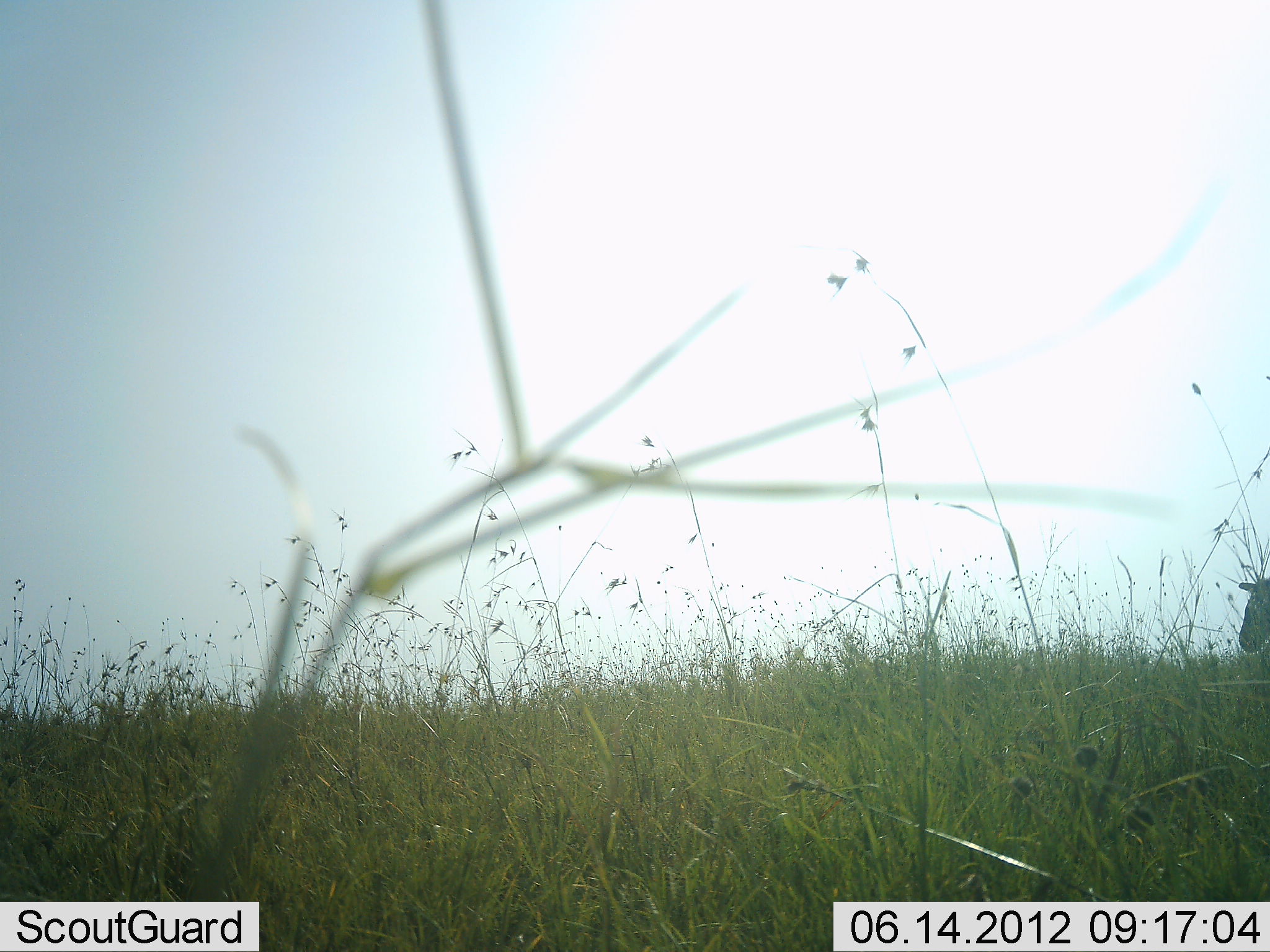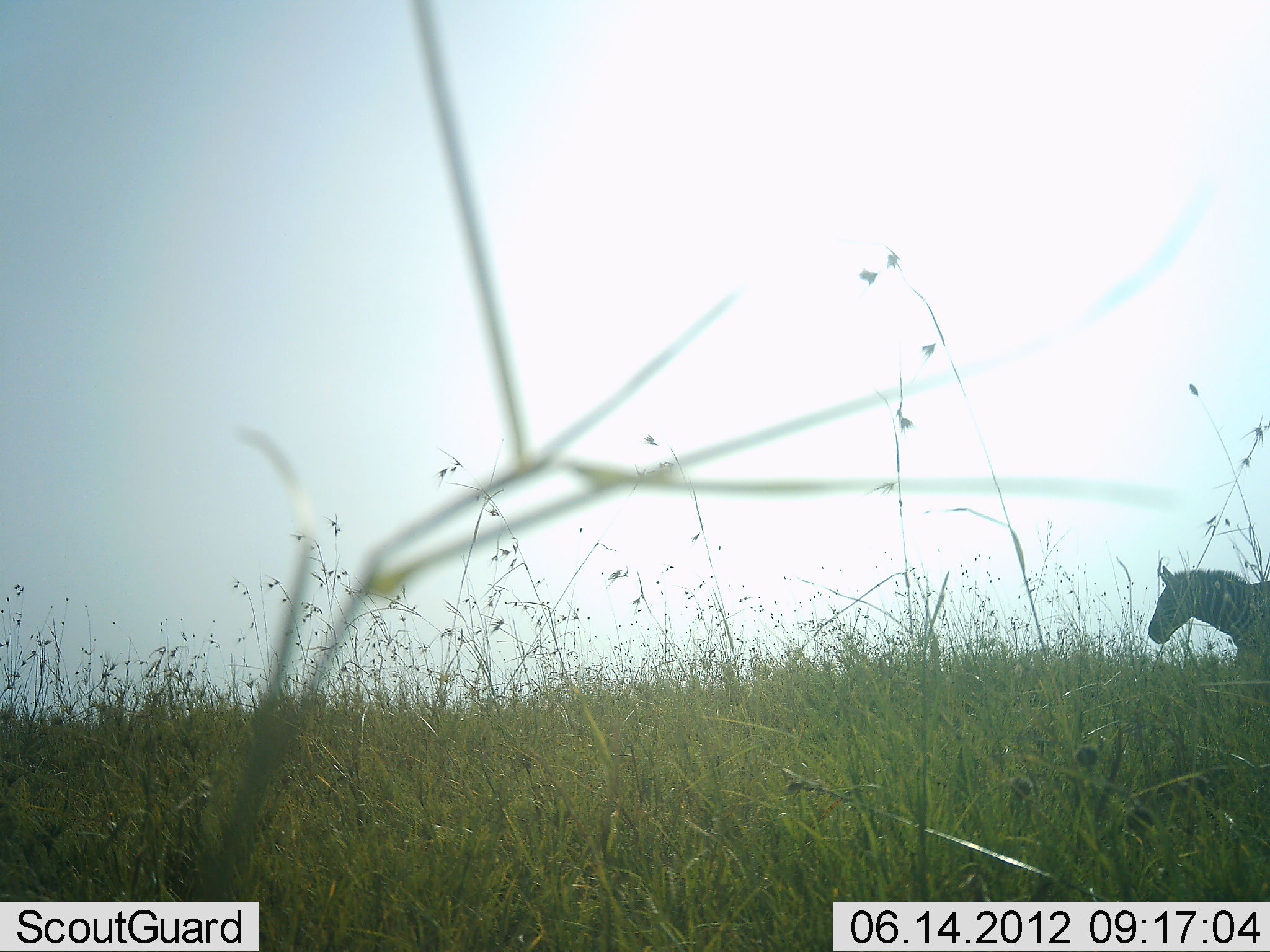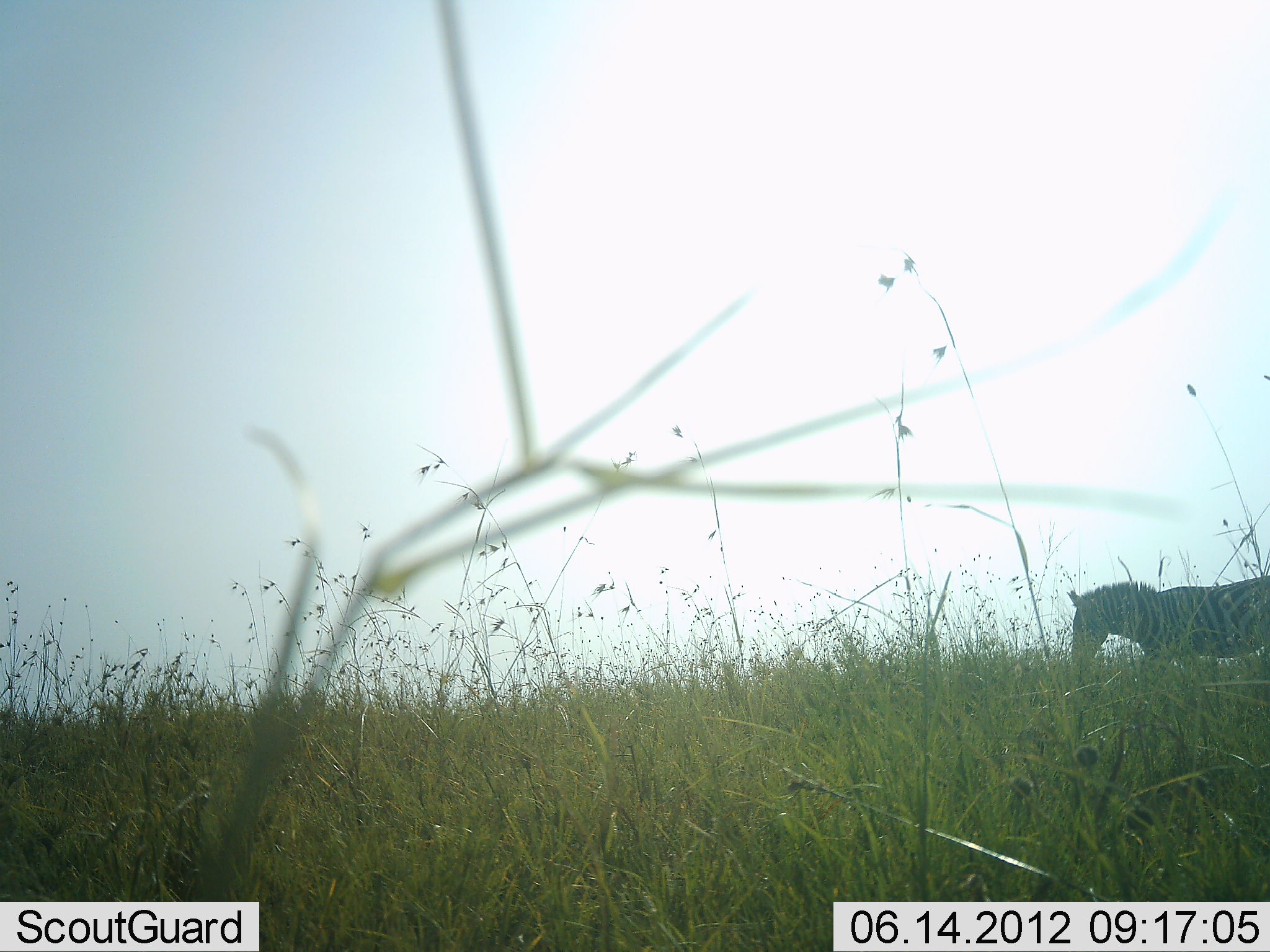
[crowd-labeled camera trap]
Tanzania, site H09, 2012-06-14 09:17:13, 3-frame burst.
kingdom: Animalia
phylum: Chordata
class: Mammalia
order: Perissodactyla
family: Equidae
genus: Equus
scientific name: Equus quagga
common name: plains zebra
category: zebra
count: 1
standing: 9%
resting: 0%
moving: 91%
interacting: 0%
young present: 0%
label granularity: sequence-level